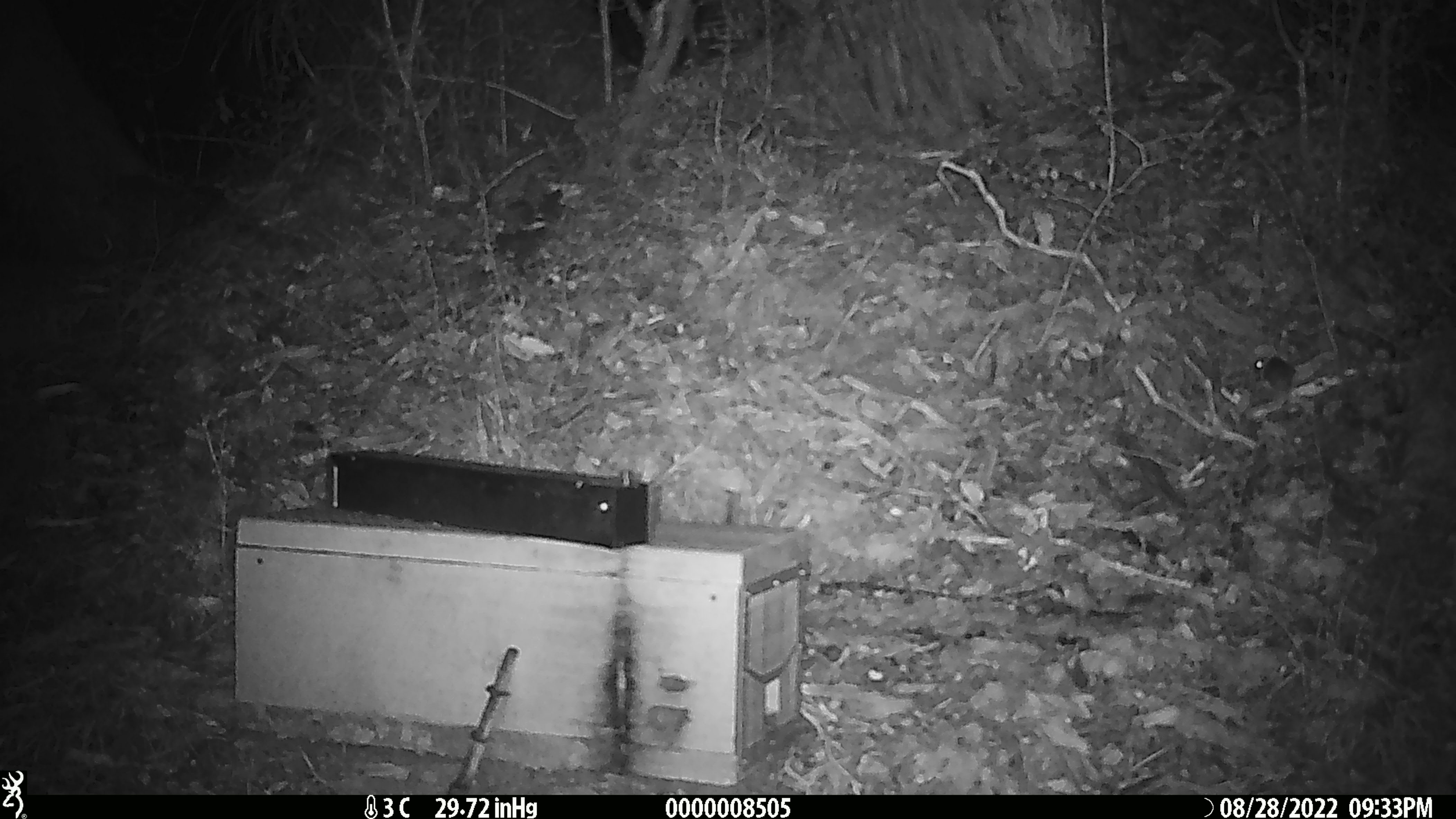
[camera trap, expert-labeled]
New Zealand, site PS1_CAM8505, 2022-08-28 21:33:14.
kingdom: Animalia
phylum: Chordata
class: Mammalia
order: Rodentia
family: Muridae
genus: Mus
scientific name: Mus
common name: mouse